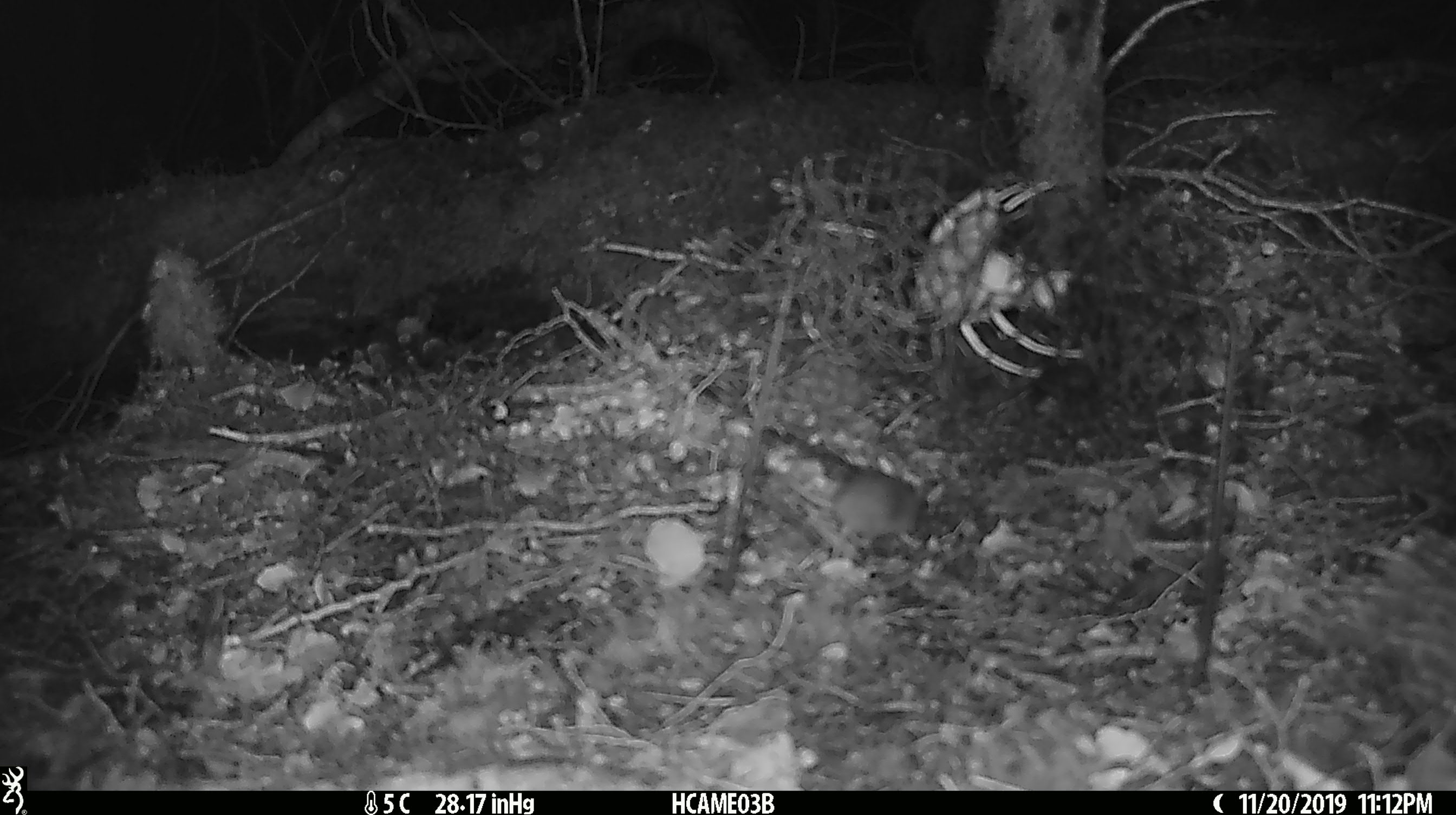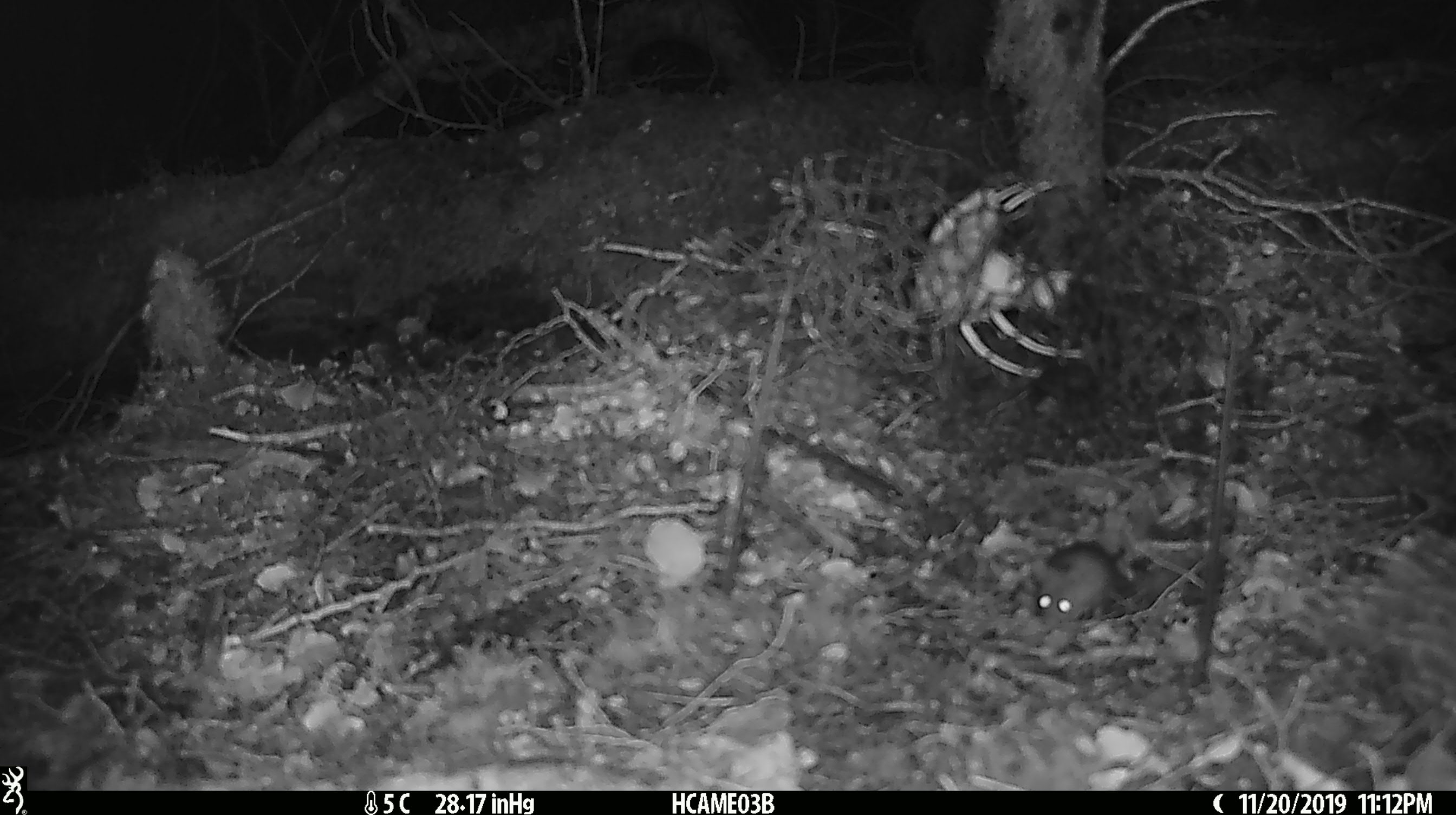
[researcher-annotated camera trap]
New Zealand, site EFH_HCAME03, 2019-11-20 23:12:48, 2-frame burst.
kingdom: Animalia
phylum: Chordata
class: Mammalia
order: Rodentia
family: Muridae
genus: Mus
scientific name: Mus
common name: mouse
Mouse (Mus).